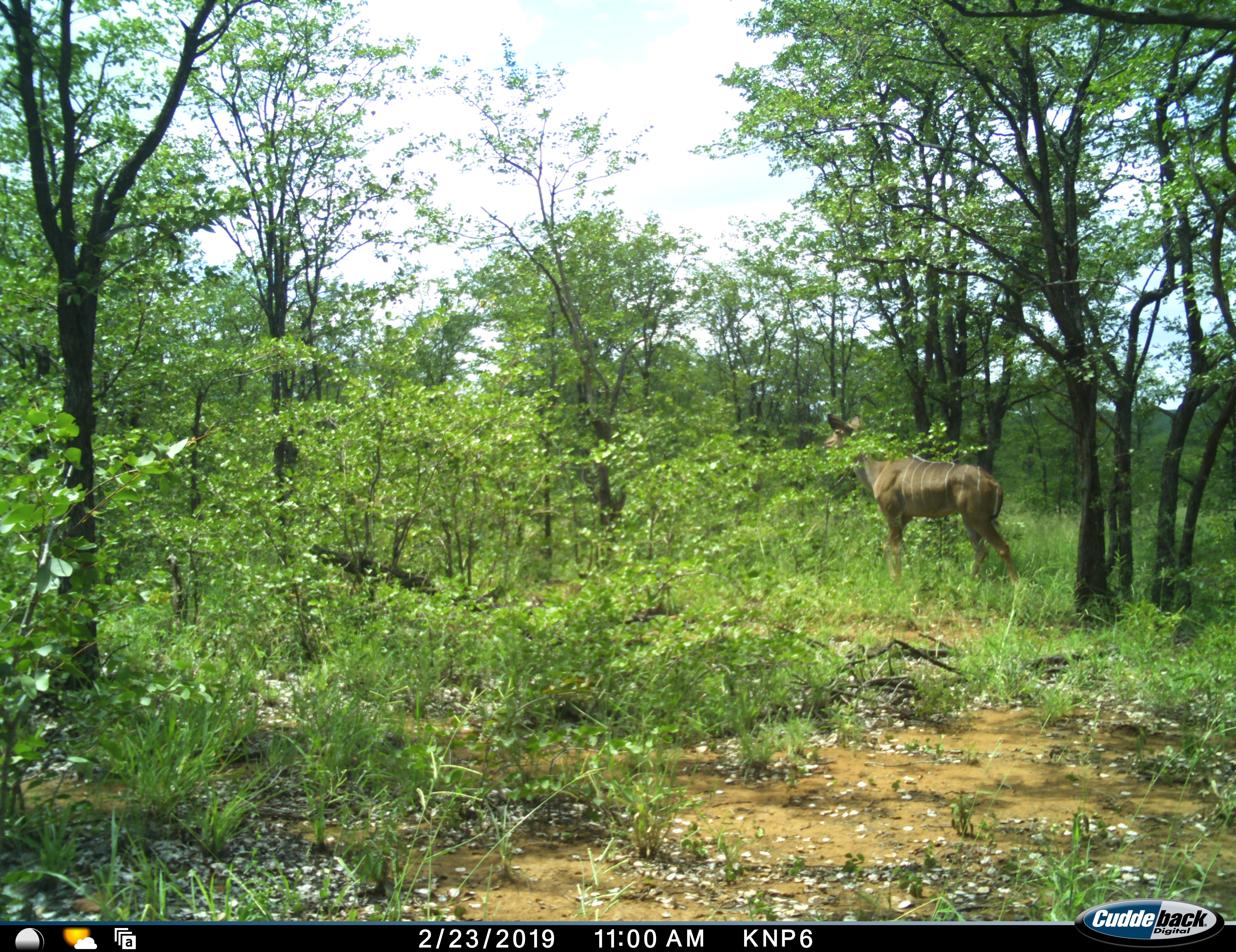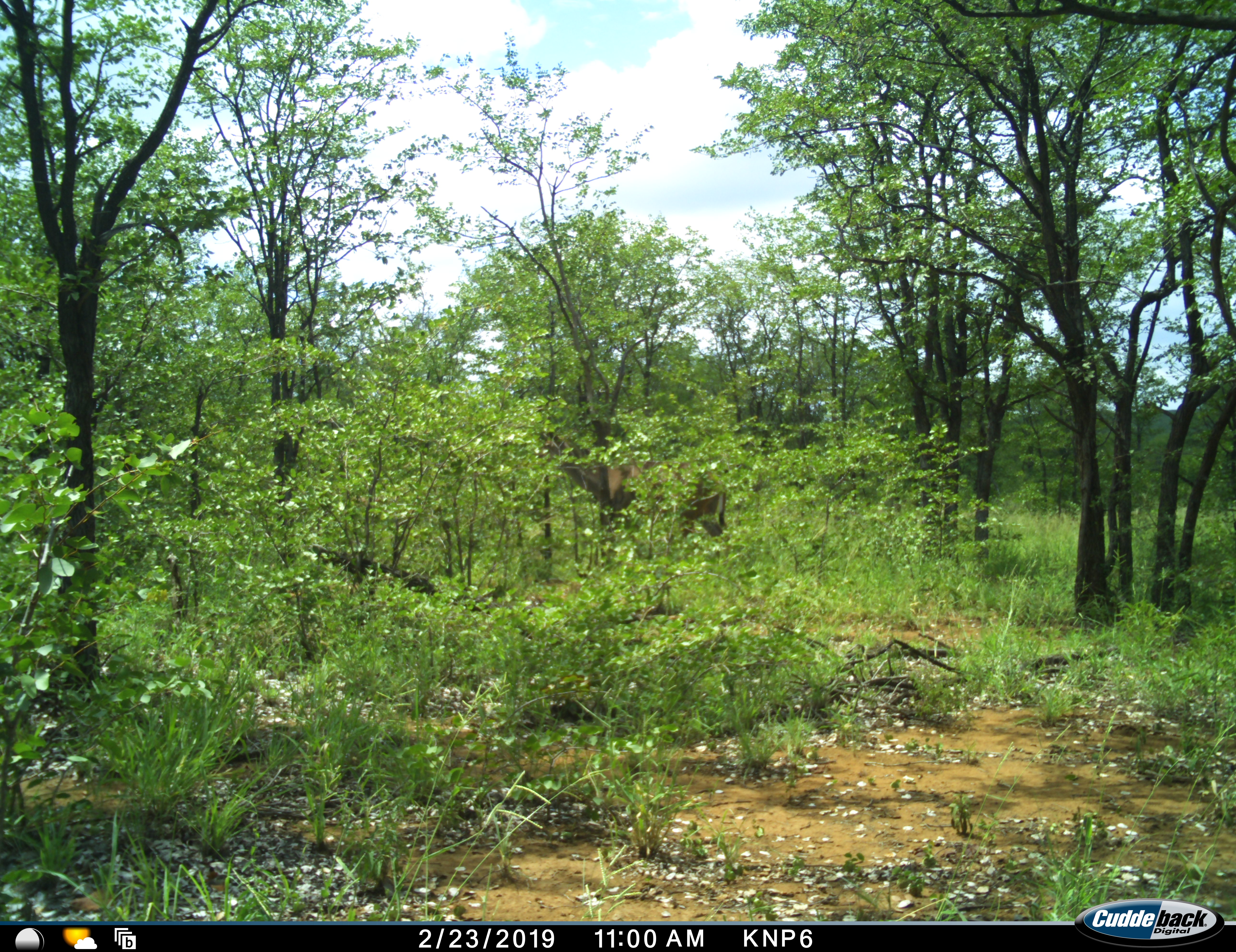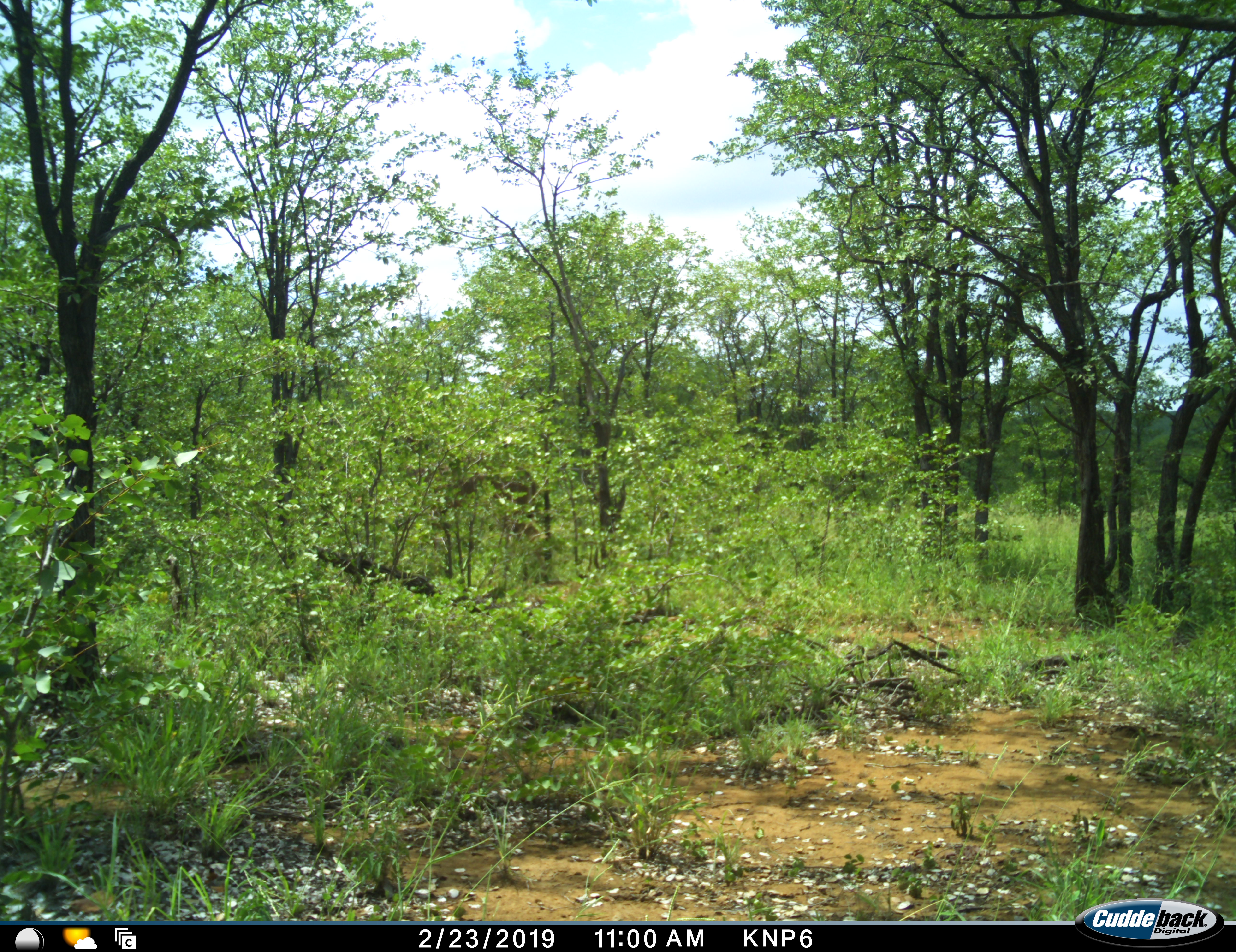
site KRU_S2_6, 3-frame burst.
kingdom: Animalia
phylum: Chordata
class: Mammalia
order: Artiodactyla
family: Bovidae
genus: Tragelaphus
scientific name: Tragelaphus angasii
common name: nyala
Nyala (Tragelaphus angasii), count 1. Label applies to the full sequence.